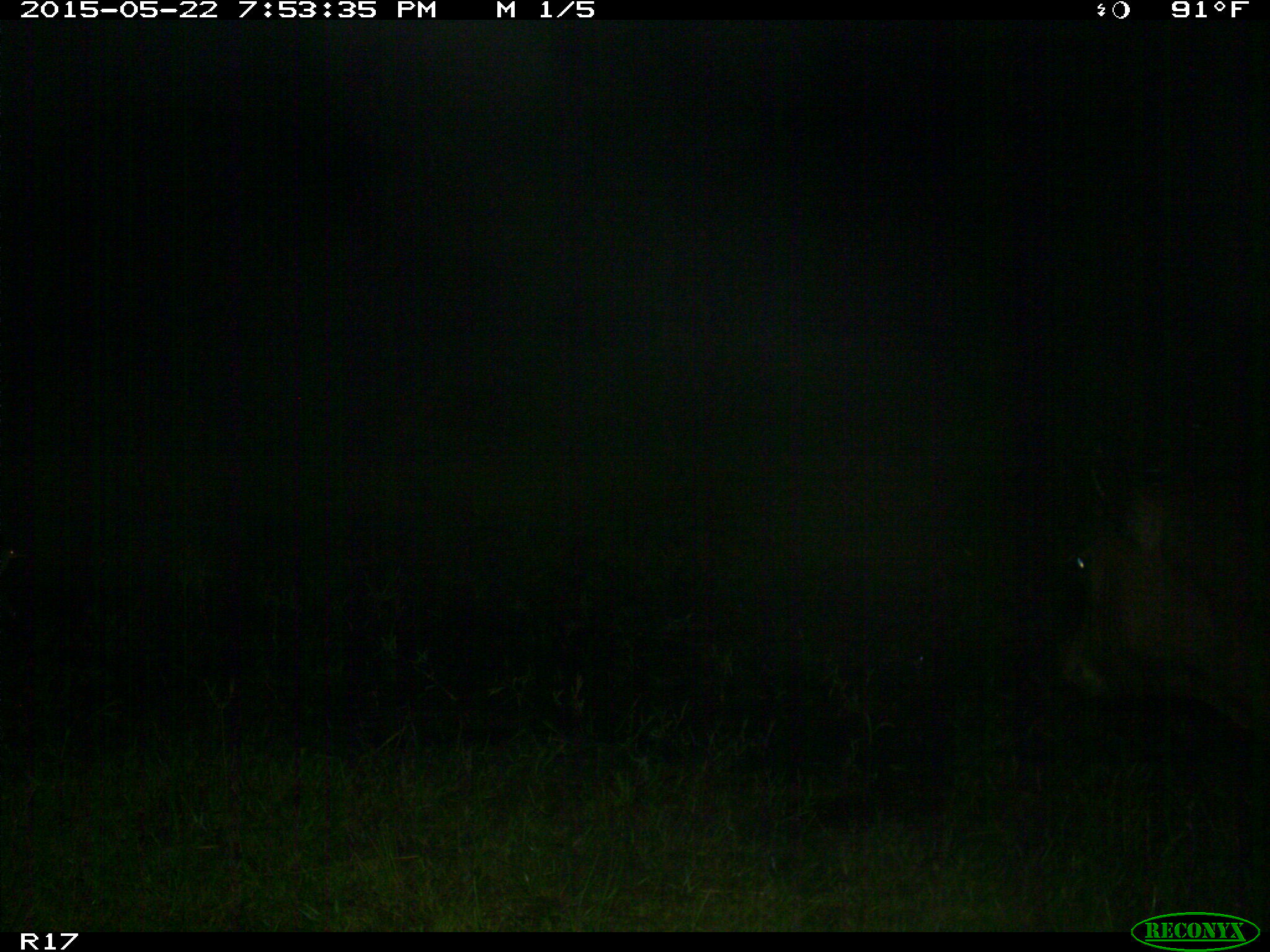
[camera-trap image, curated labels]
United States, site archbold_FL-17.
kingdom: Animalia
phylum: Chordata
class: Mammalia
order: Artiodactyla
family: Bovidae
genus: Bos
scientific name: Bos taurus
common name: domestic cow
Bos taurus (domestic cow).